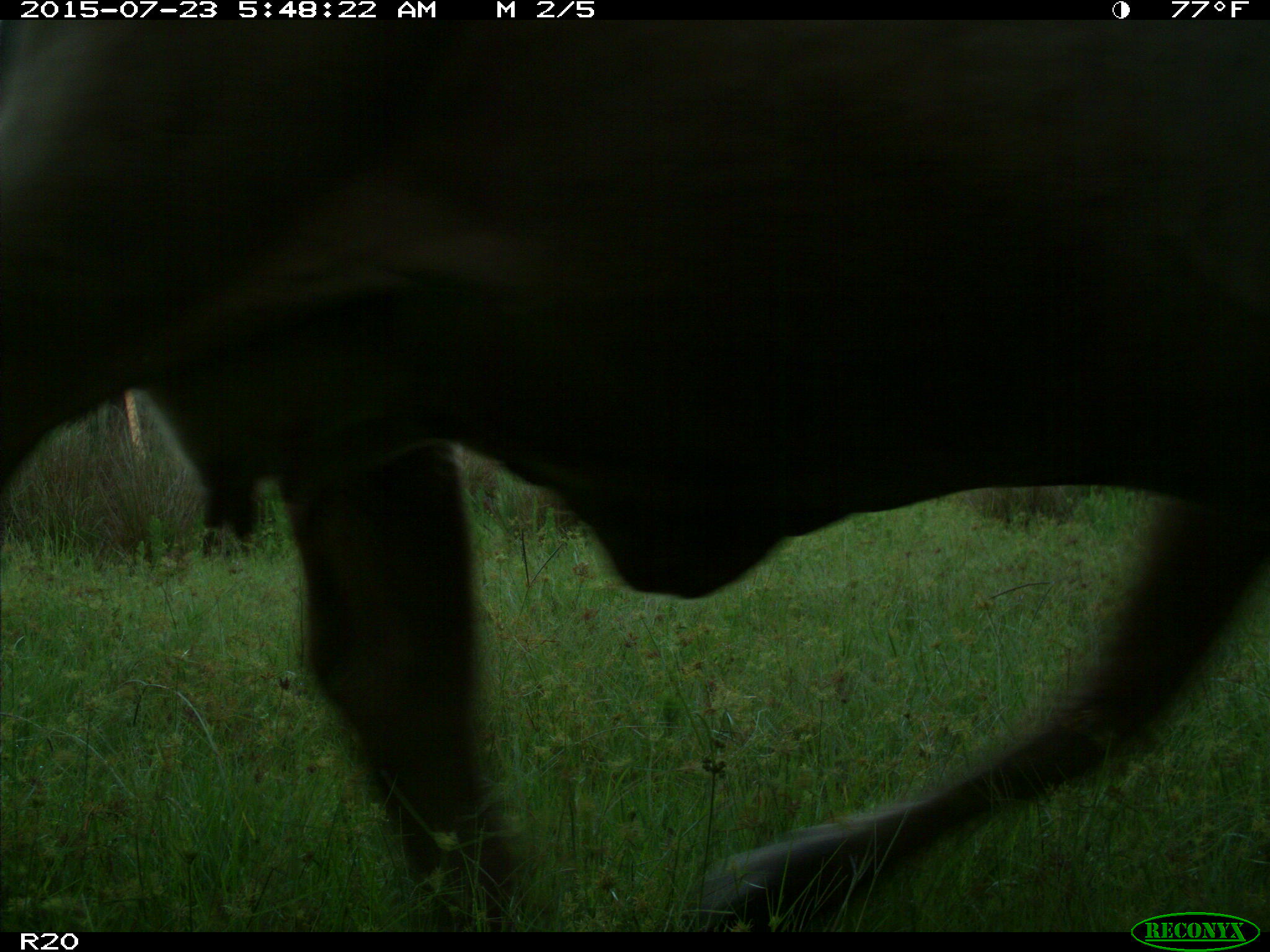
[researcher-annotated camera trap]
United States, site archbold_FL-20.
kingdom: Animalia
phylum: Chordata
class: Mammalia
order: Artiodactyla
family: Bovidae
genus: Bos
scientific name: Bos taurus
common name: domestic cow